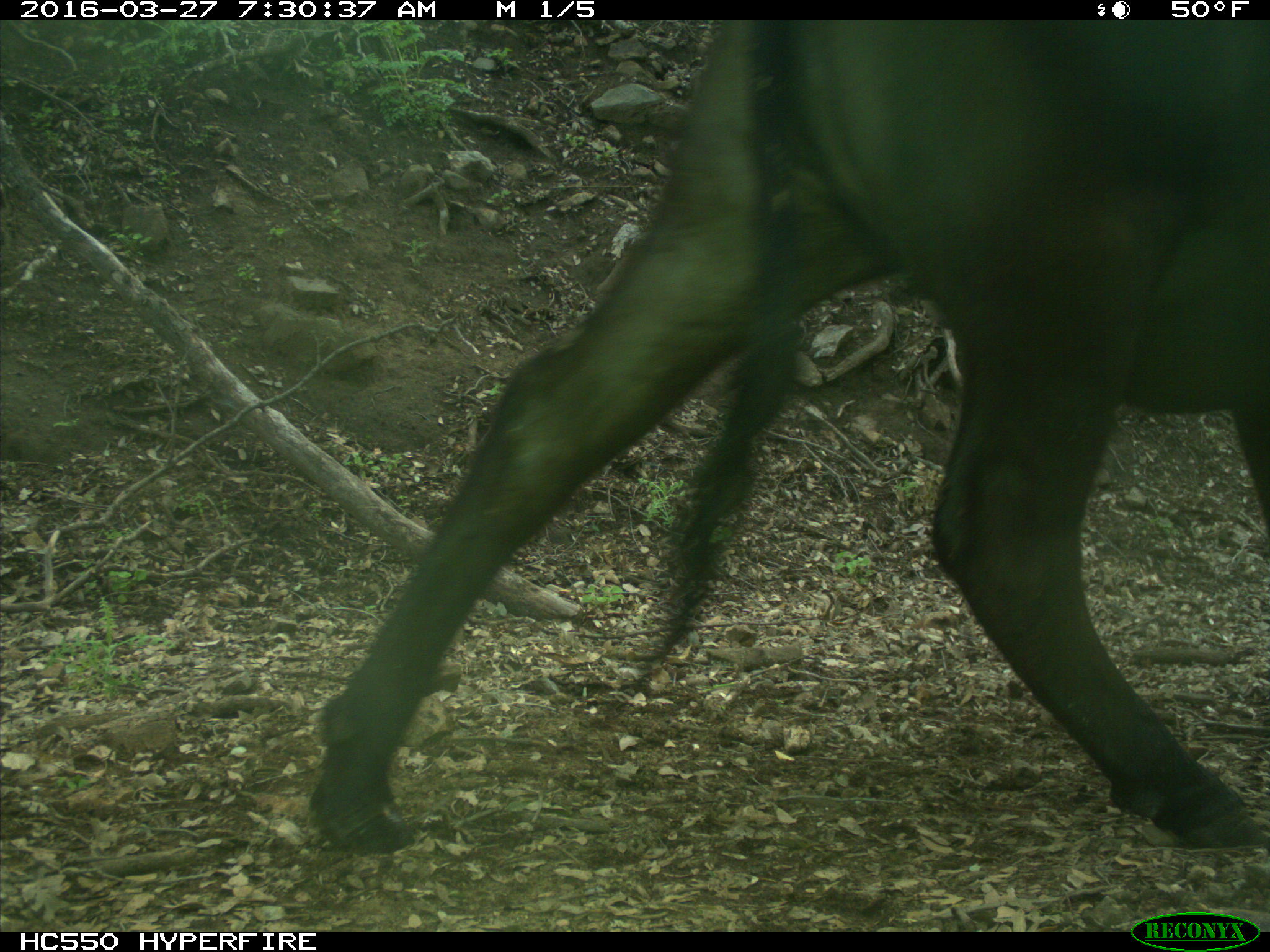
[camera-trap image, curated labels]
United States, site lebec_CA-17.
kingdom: Animalia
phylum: Chordata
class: Mammalia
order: Artiodactyla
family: Bovidae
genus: Bos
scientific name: Bos taurus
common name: domestic cow